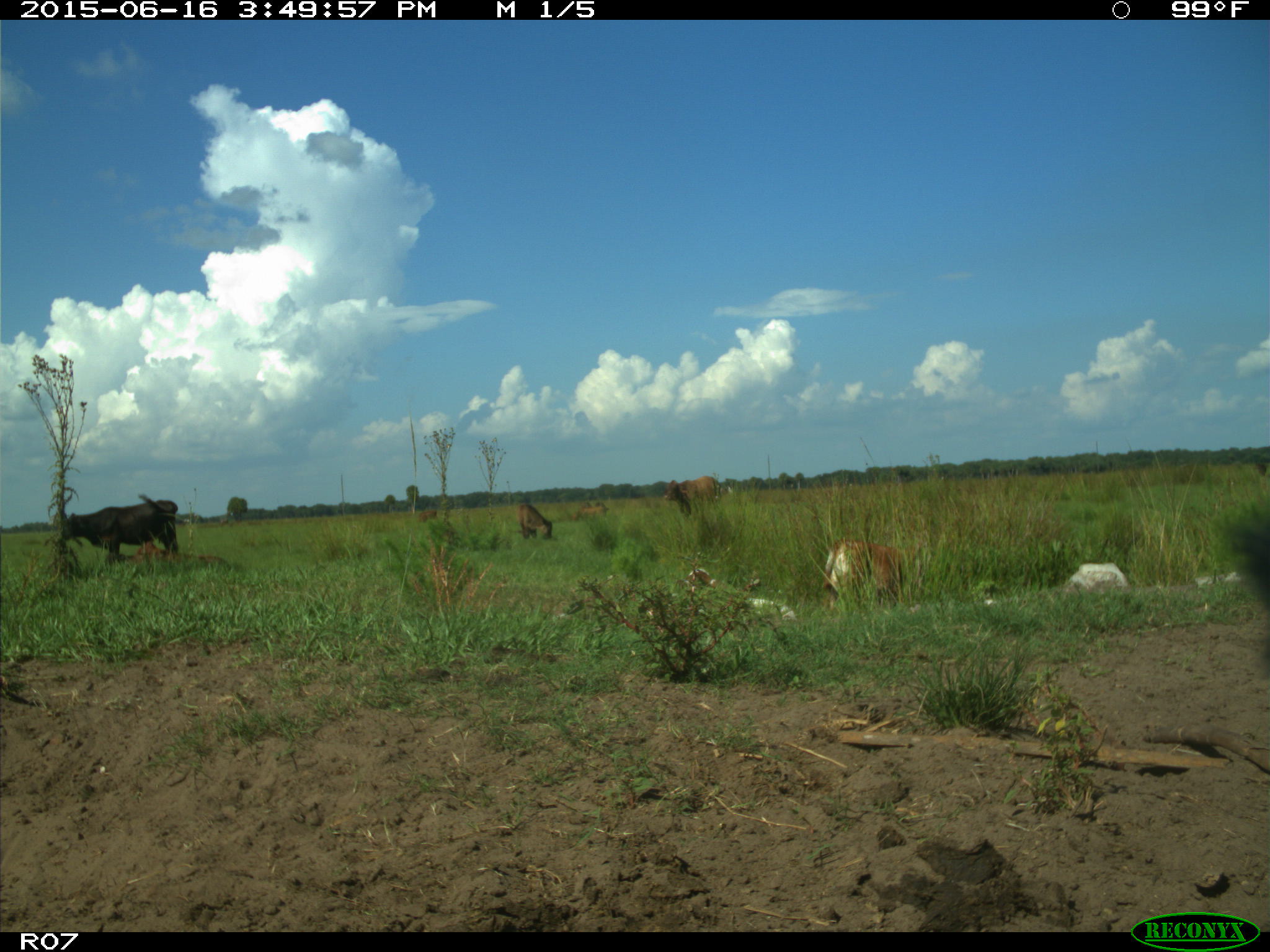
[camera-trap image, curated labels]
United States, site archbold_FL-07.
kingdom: Animalia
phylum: Chordata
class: Mammalia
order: Artiodactyla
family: Bovidae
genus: Bos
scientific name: Bos taurus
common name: domestic cow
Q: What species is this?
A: Bos taurus (domestic cow).